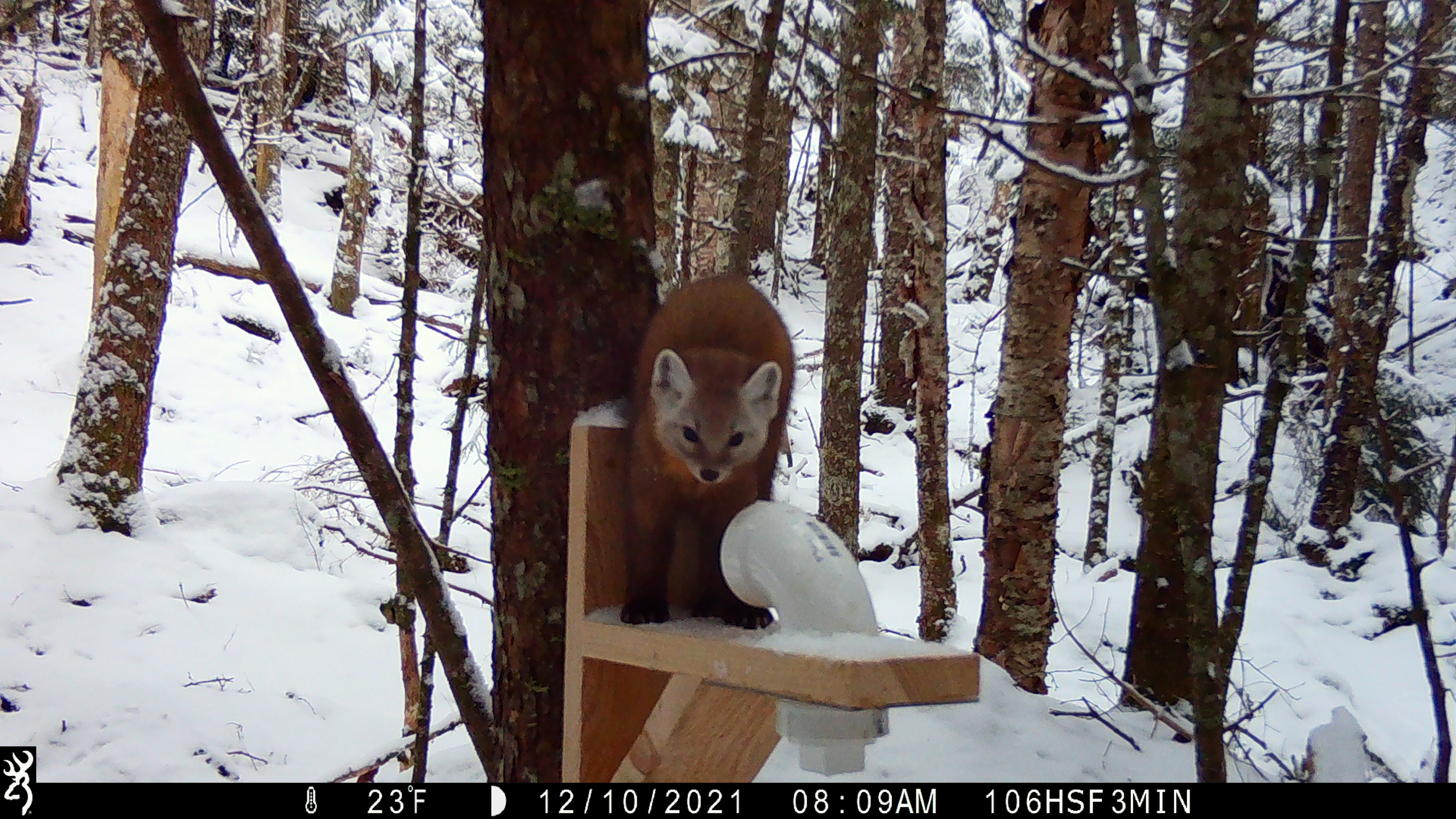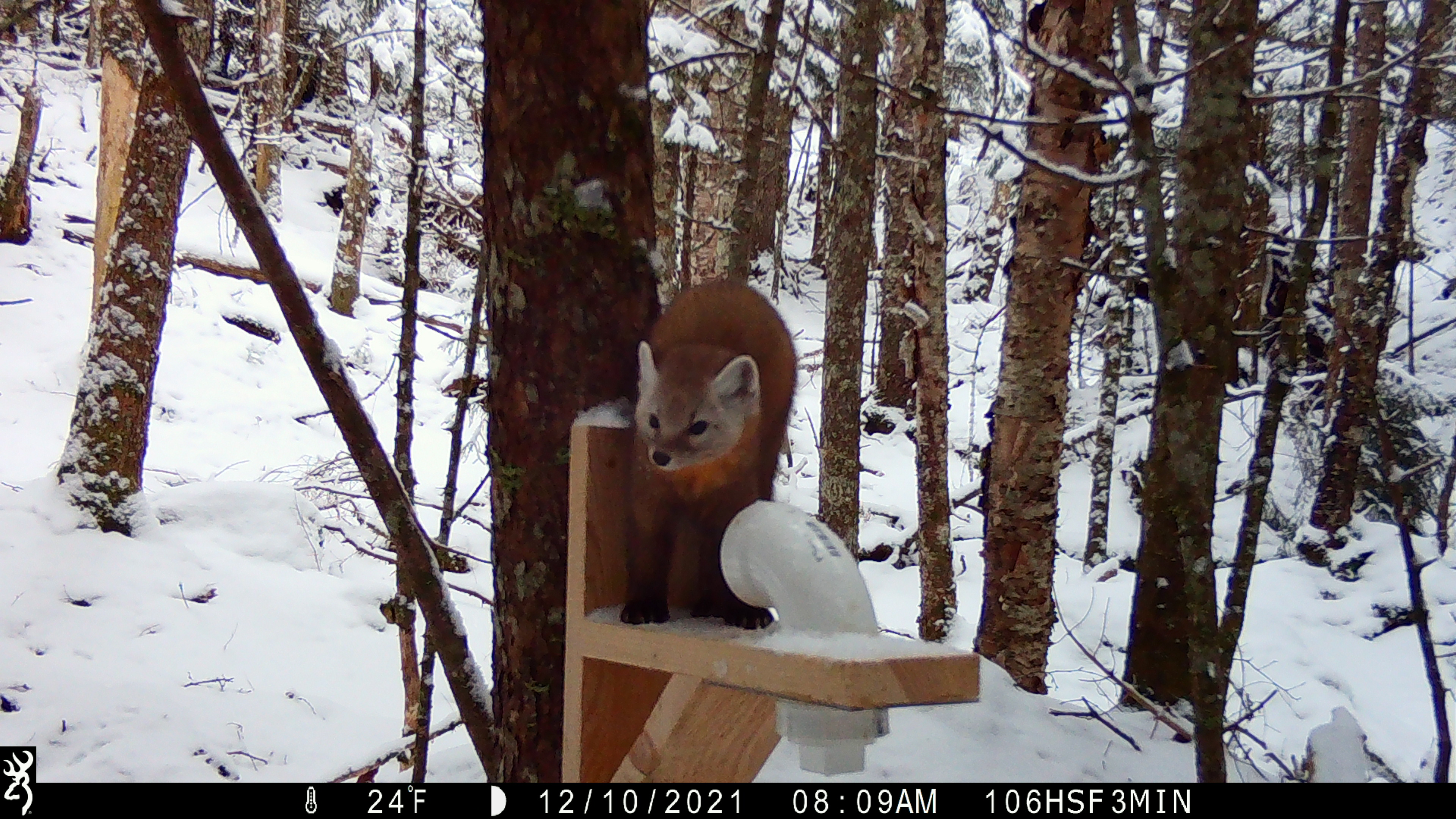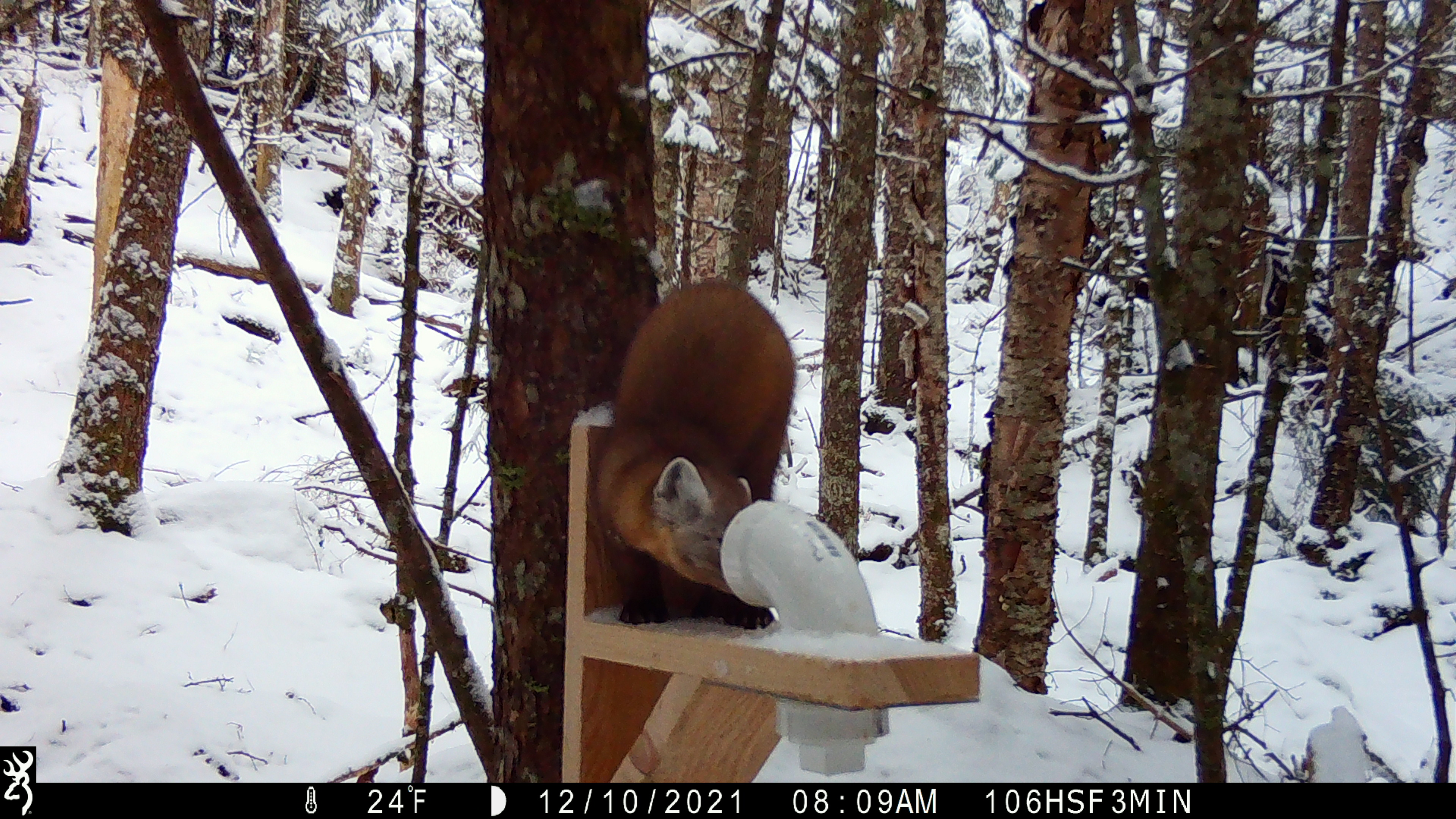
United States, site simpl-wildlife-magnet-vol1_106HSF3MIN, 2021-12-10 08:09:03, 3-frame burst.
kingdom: Animalia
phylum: Chordata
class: Mammalia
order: Carnivora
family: Mustelidae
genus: Martes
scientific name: Martes americana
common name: american marten